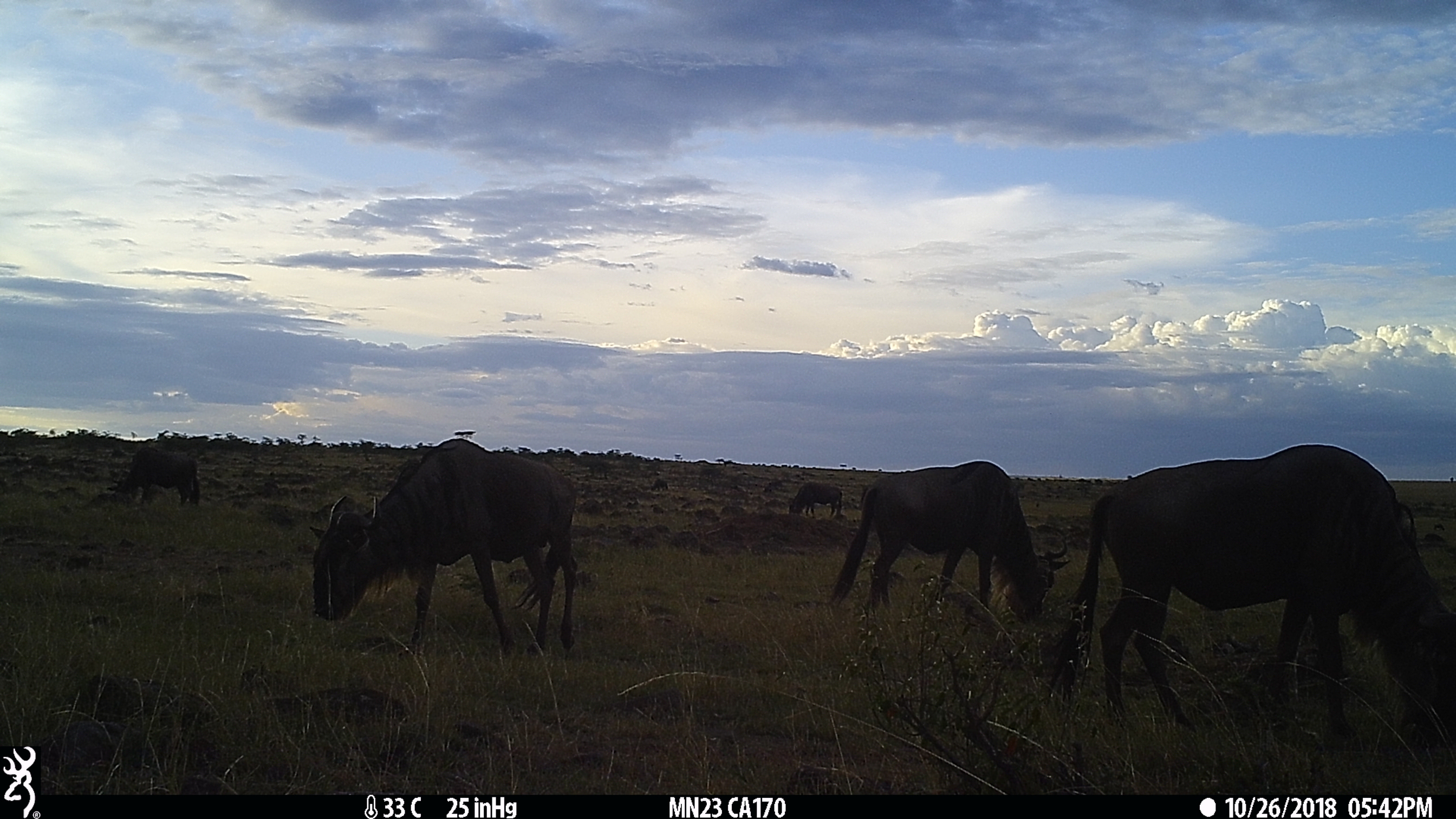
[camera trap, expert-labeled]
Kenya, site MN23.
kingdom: Animalia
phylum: Chordata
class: Mammalia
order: Artiodactyla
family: Bovidae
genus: Connochaetes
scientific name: Connochaetes taurinus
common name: blue wildebeest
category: wildebeest